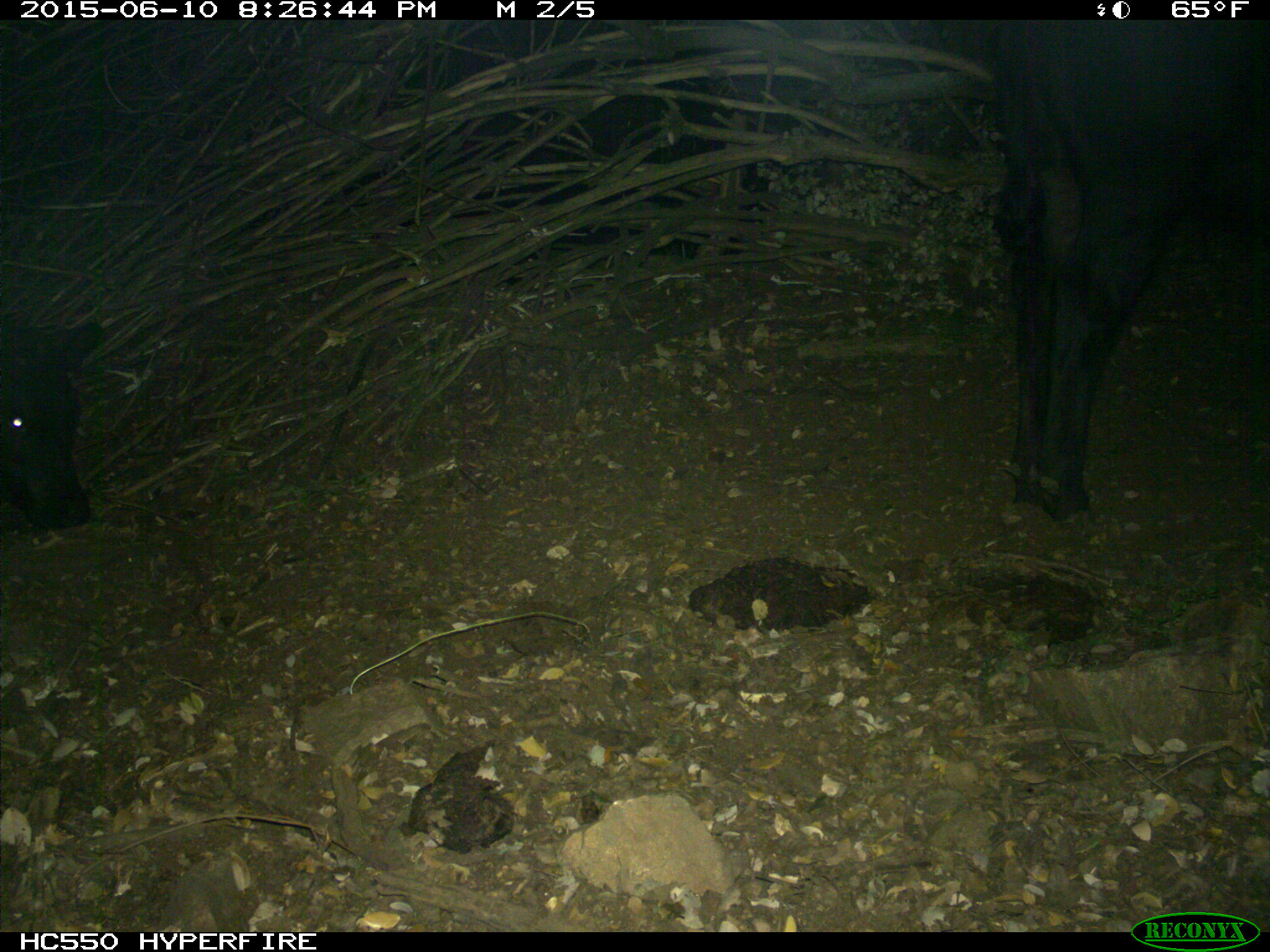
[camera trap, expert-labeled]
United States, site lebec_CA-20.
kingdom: Animalia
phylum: Chordata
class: Mammalia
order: Artiodactyla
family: Bovidae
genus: Bos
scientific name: Bos taurus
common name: domestic cow